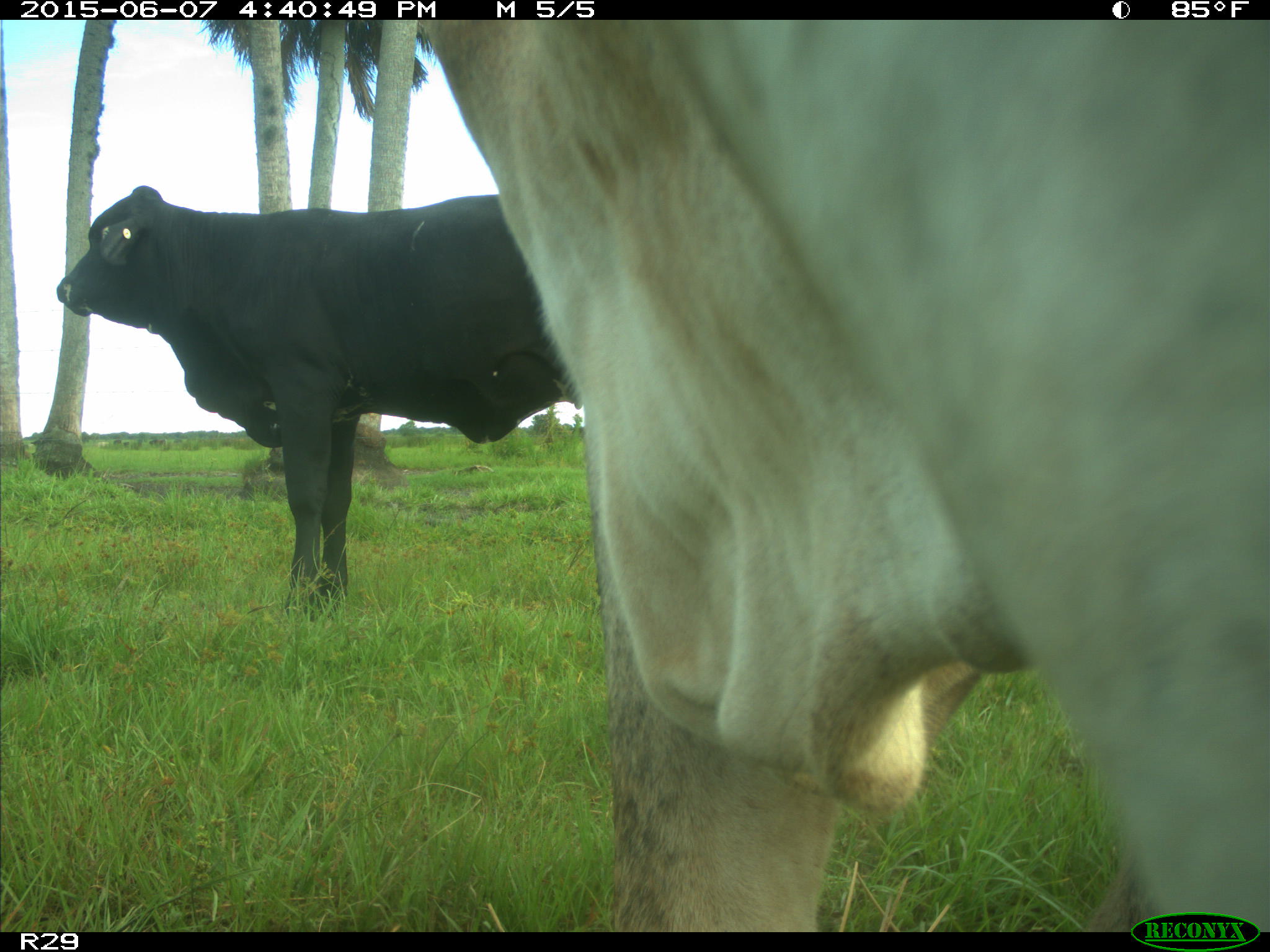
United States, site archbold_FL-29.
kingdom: Animalia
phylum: Chordata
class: Mammalia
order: Artiodactyla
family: Bovidae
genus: Bos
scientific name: Bos taurus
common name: domestic cow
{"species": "Bos taurus (domestic cow)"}